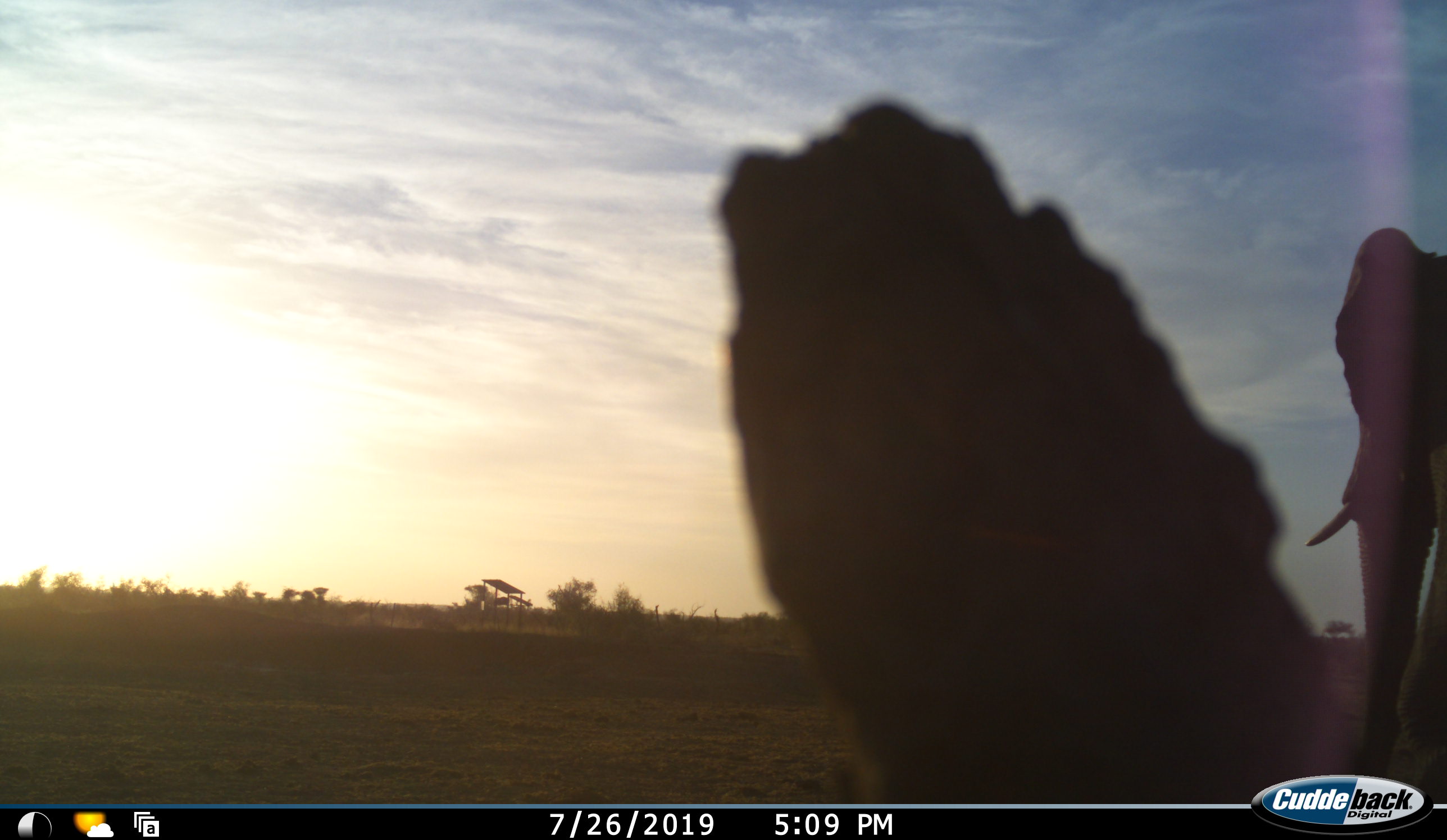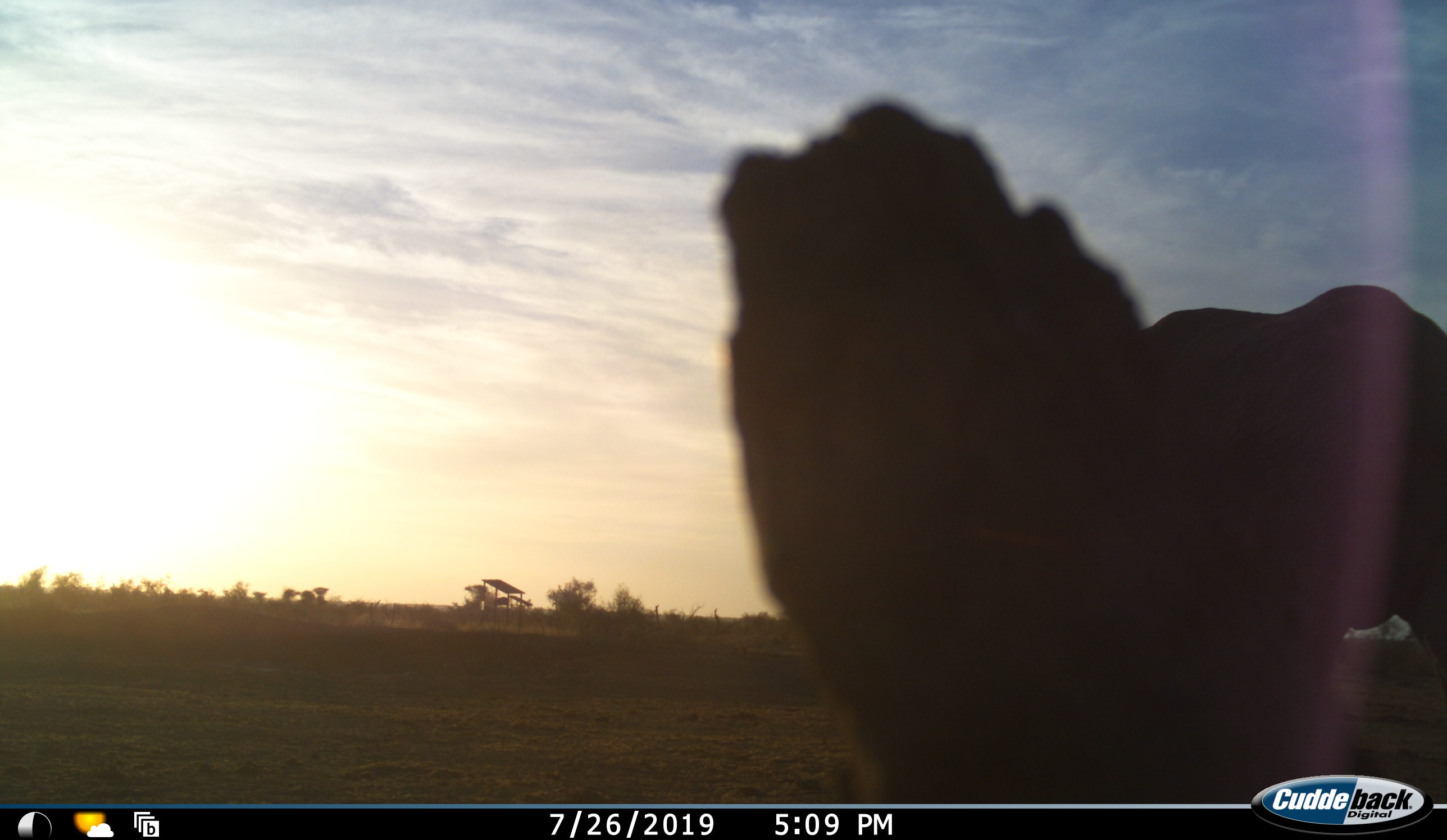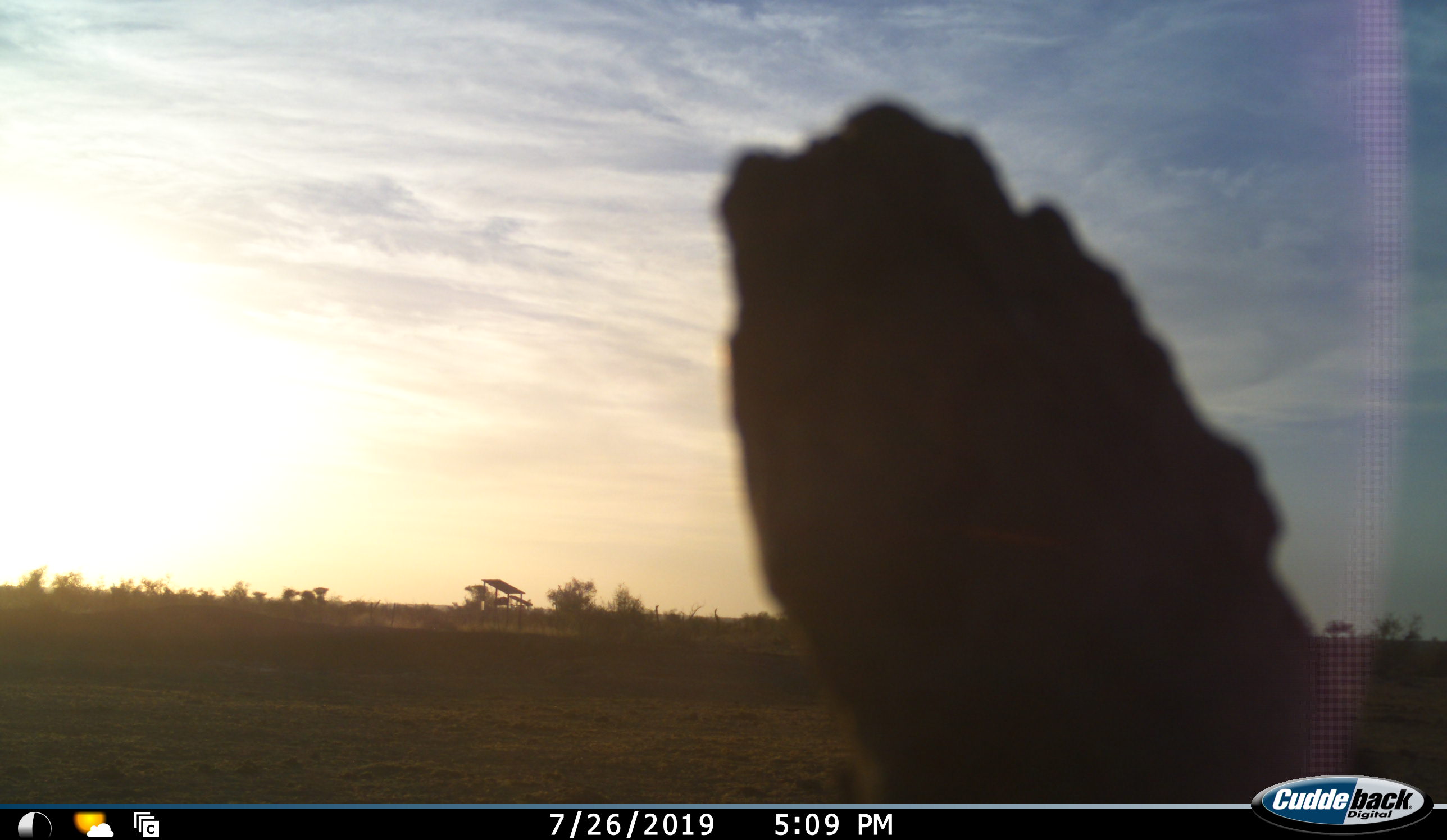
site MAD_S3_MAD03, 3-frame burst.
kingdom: Animalia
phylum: Chordata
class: Mammalia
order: Proboscidea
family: Elephantidae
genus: Loxodonta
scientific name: Loxodonta africana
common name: african bush elephant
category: elephant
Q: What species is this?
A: Elephant (african bush elephant) (Loxodonta africana).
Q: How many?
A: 1.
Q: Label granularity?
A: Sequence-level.